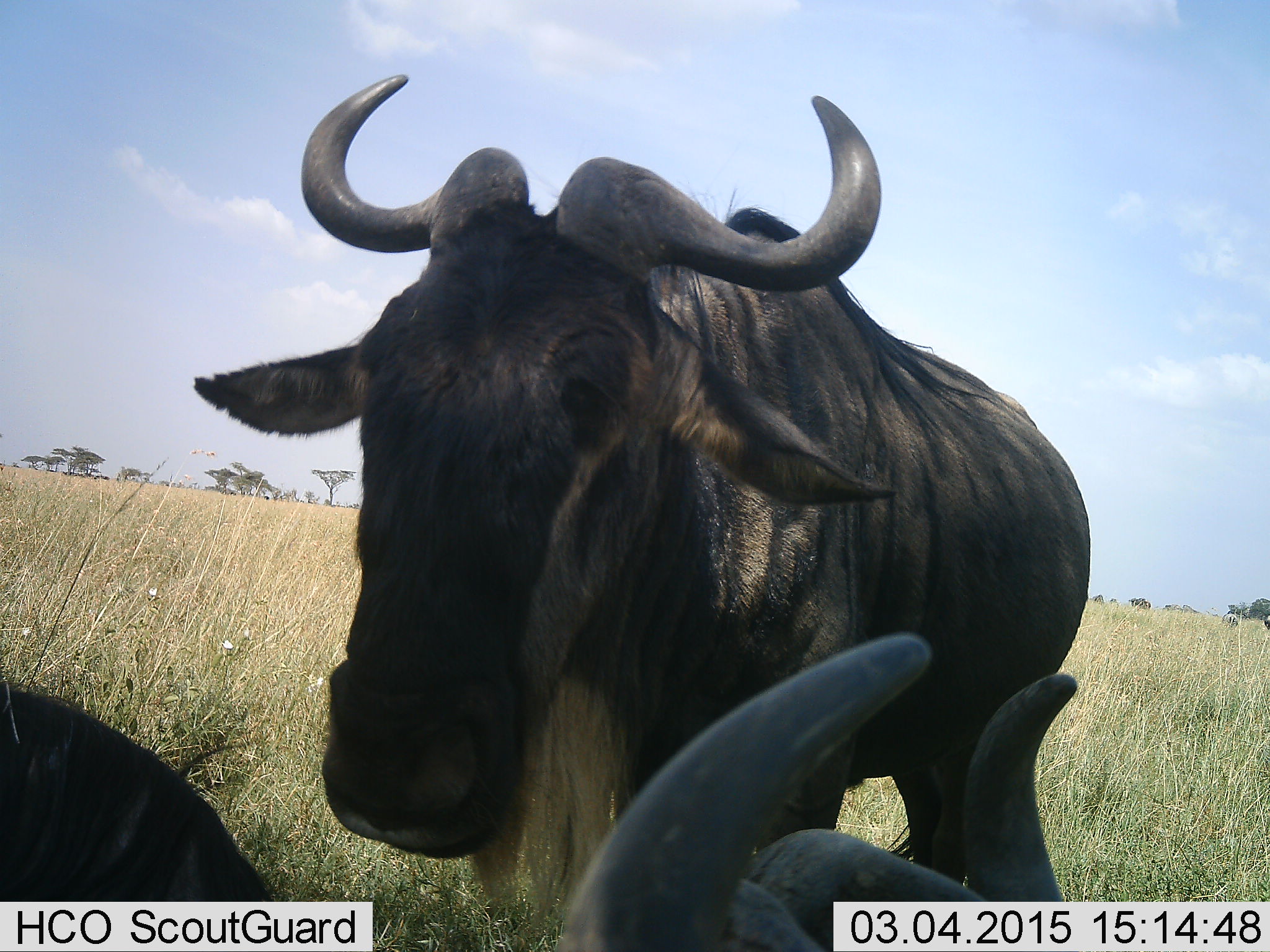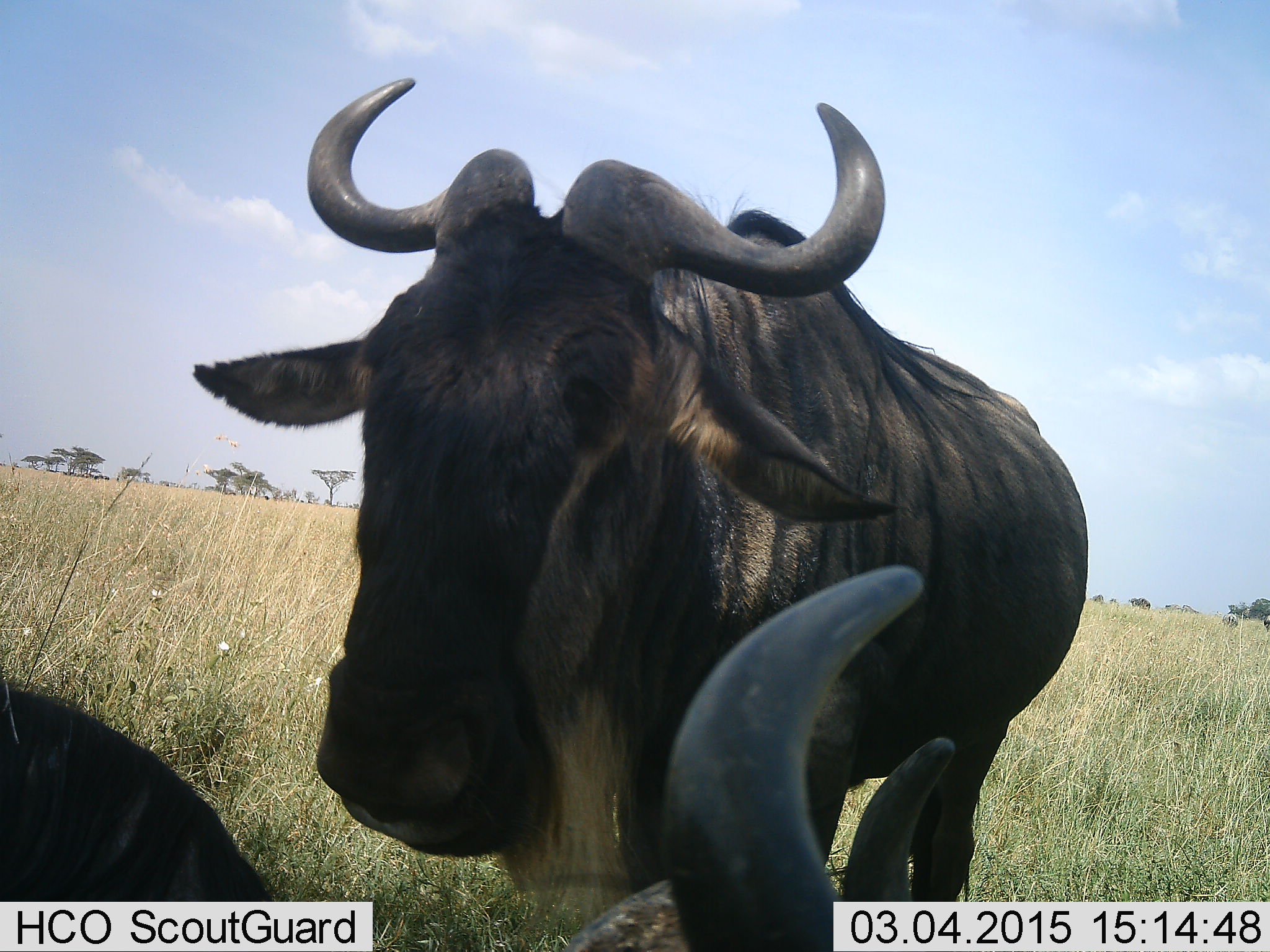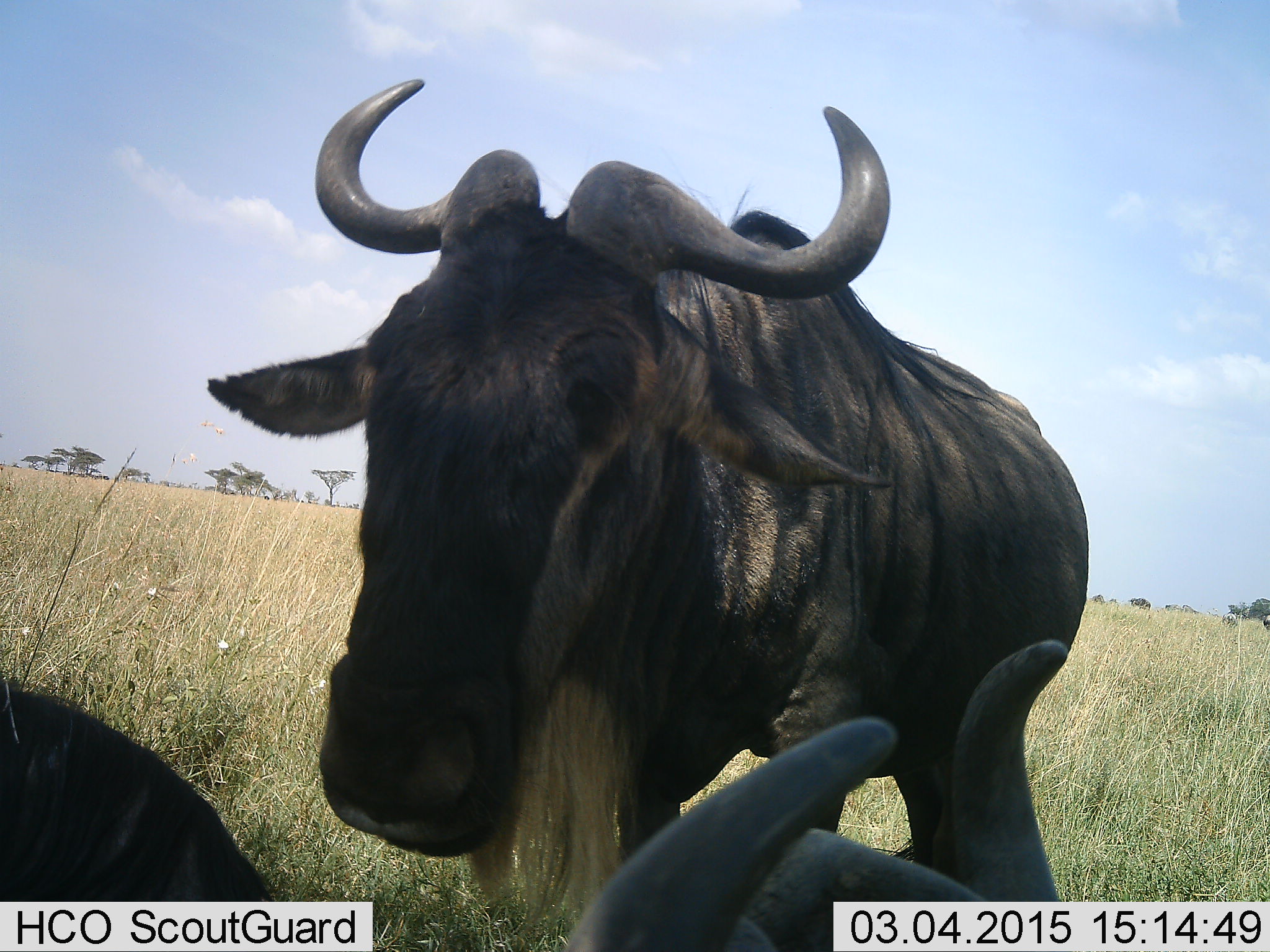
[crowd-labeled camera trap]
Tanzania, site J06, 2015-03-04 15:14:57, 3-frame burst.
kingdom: Animalia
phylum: Chordata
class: Mammalia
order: Artiodactyla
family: Bovidae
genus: Connochaetes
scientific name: Connochaetes taurinus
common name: blue wildebeest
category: wildebeest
Wildebeest (blue wildebeest) (Connochaetes taurinus), count 2. Behavior (volunteer vote fractions): standing 90%, resting 50%, moving 0%, interacting 10%. Young present (vote fraction): 0%. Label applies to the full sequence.